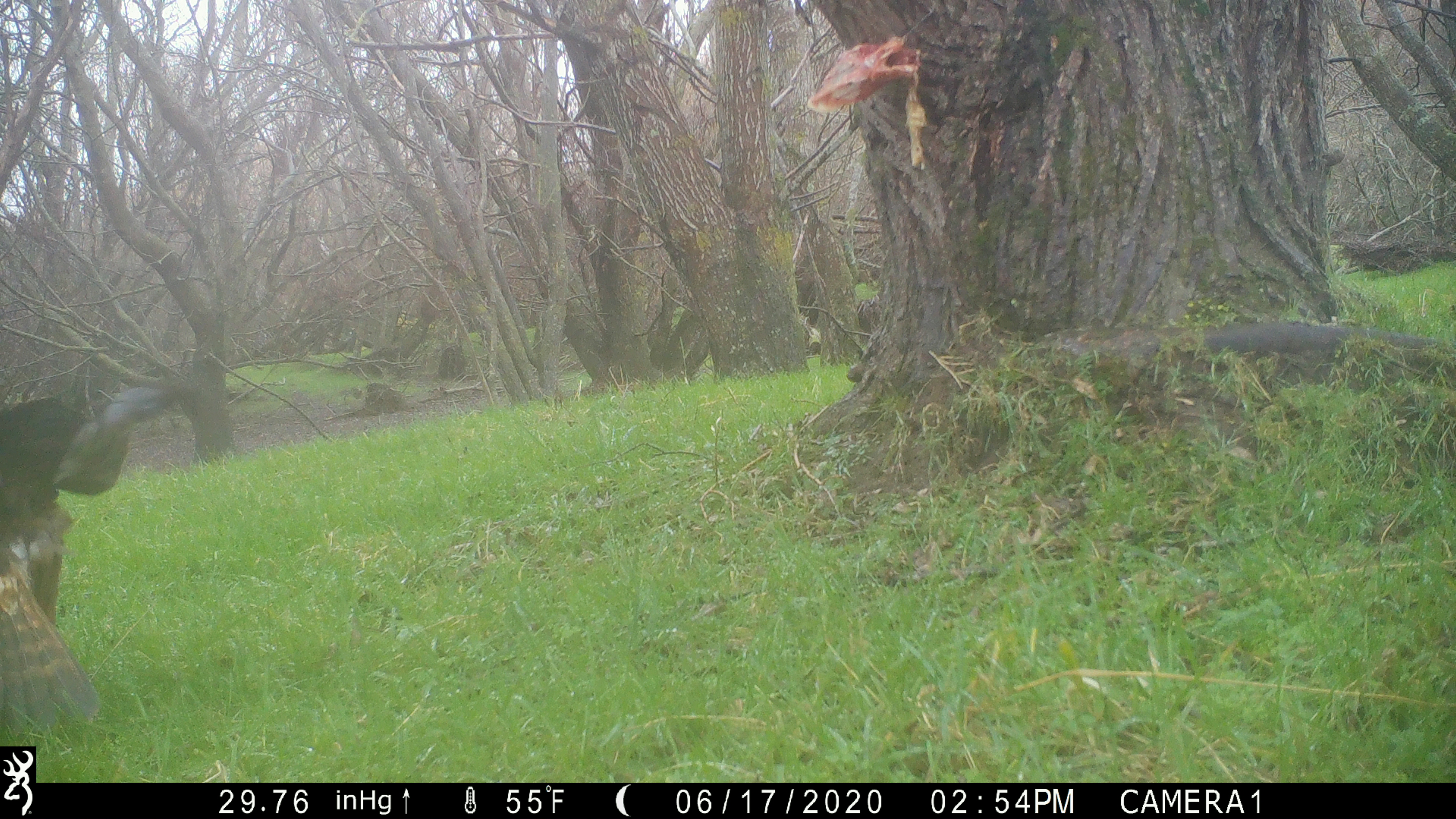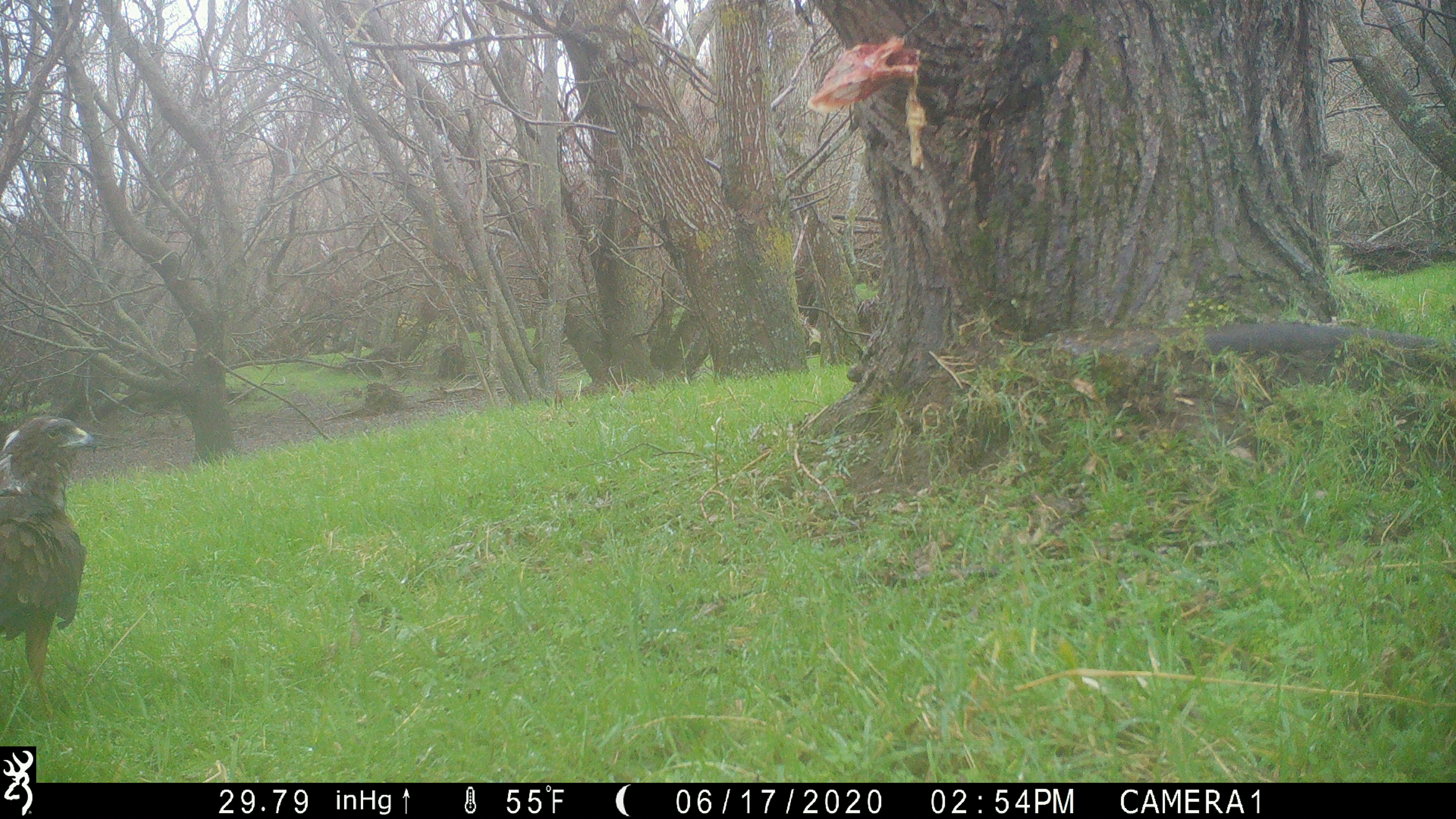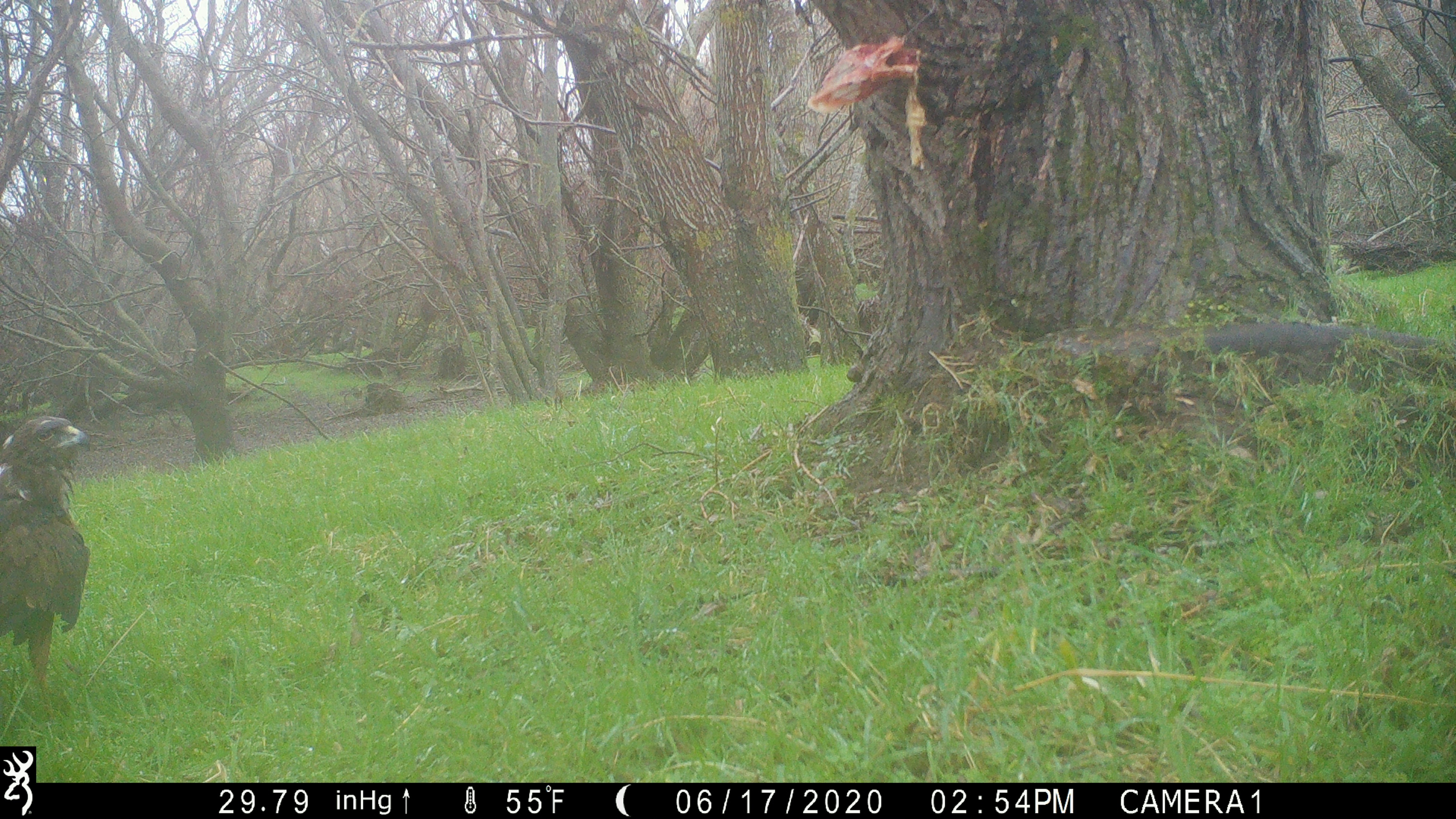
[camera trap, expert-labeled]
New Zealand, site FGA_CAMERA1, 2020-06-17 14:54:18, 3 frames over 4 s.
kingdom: Animalia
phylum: Chordata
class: Aves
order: Accipitriformes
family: Accipitridae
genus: Circus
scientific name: Circus approximans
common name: swamp harrier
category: harrier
Harrier (swamp harrier) (Circus approximans).